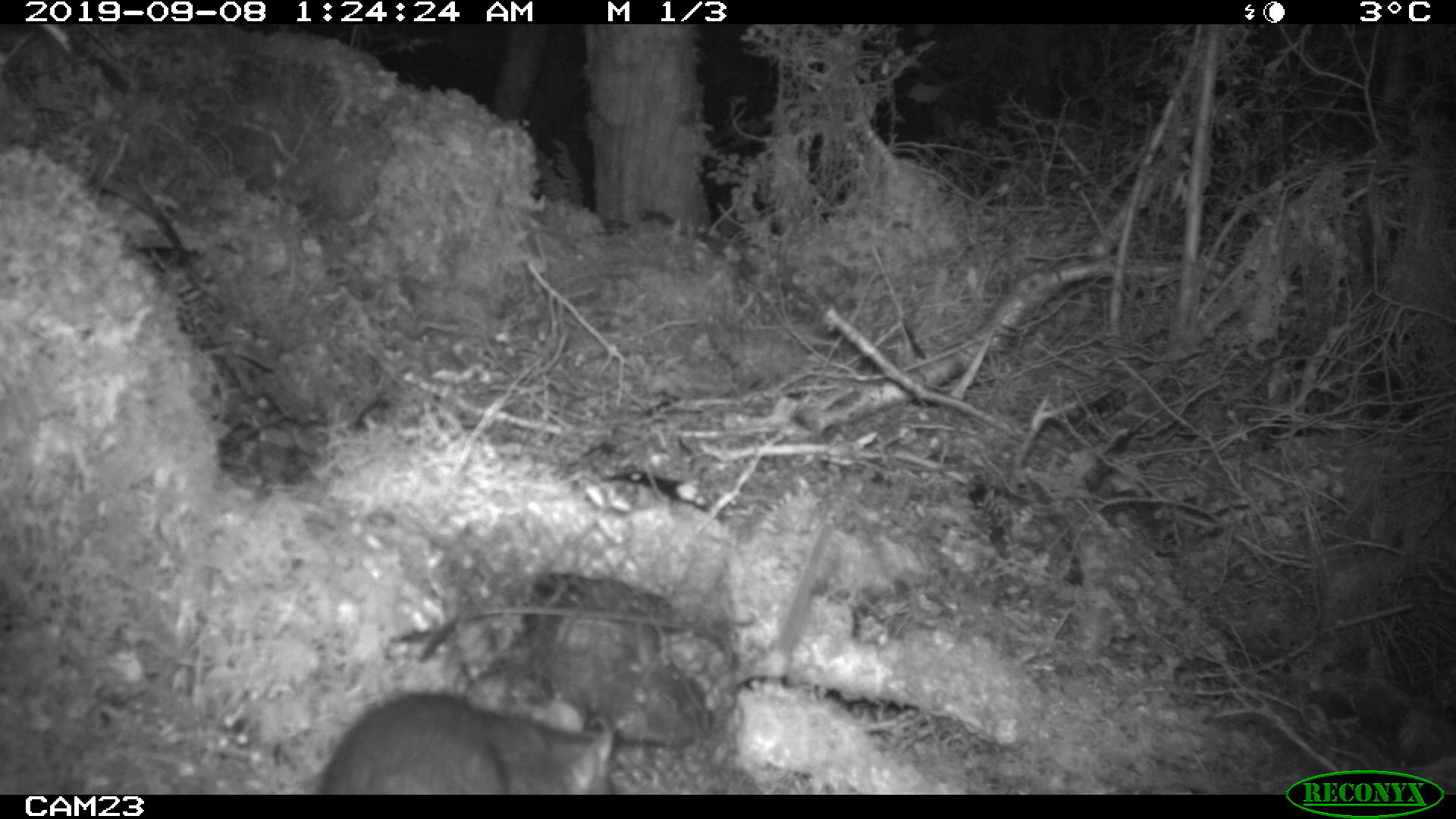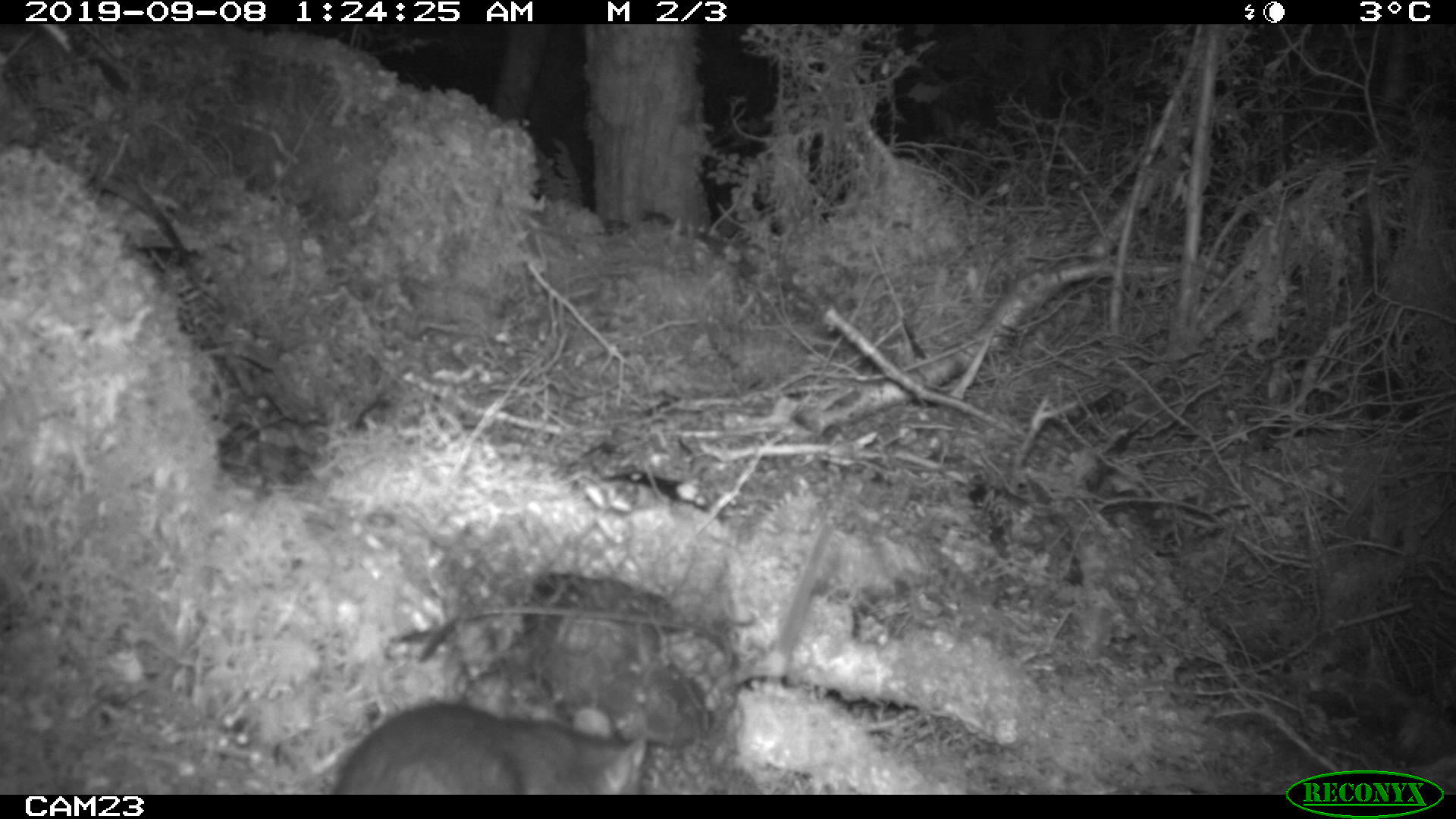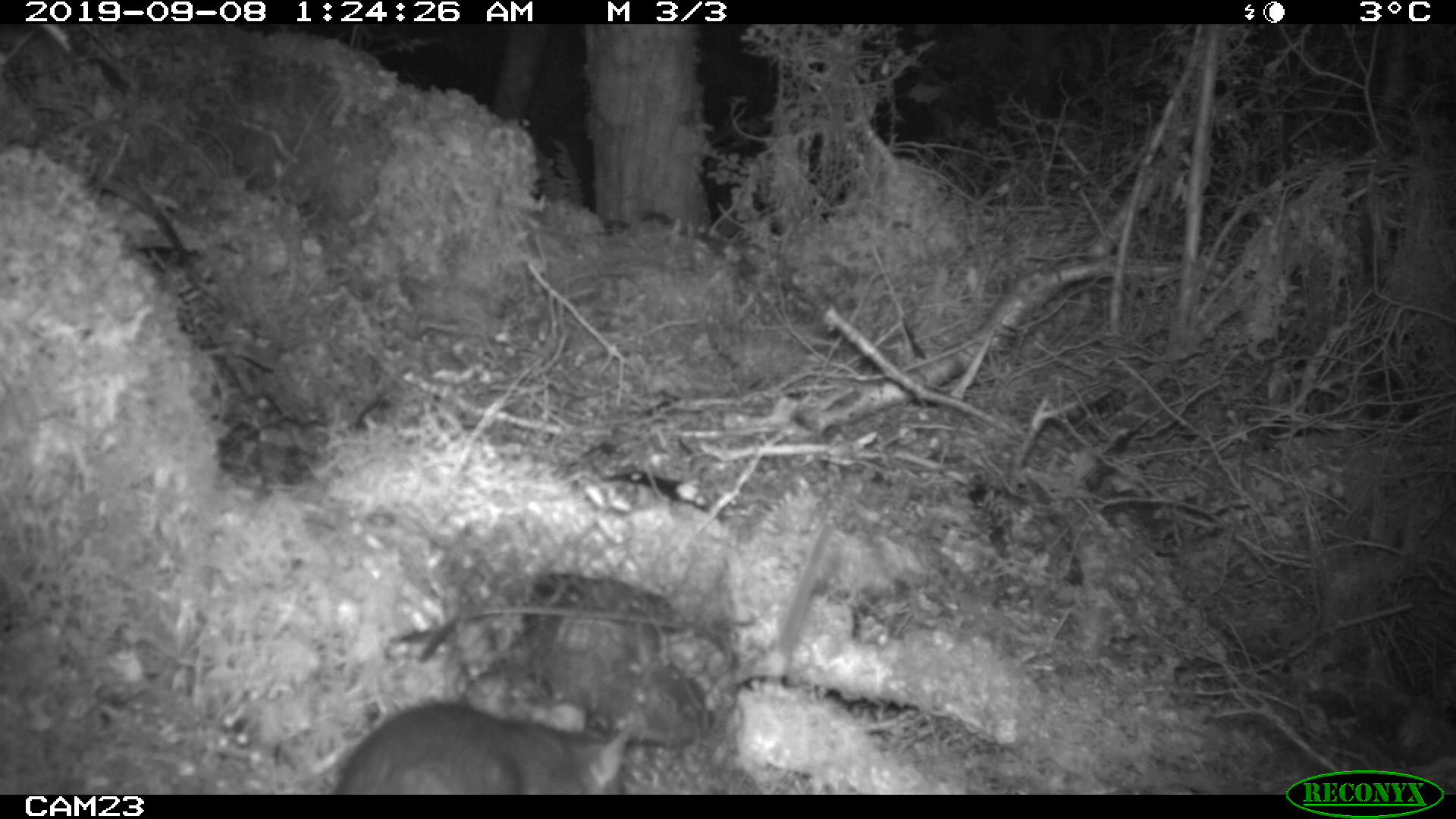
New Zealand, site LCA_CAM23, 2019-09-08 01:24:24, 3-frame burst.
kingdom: Animalia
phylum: Chordata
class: Mammalia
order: Rodentia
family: Muridae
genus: Rattus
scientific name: Rattus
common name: rat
Rat (Rattus).